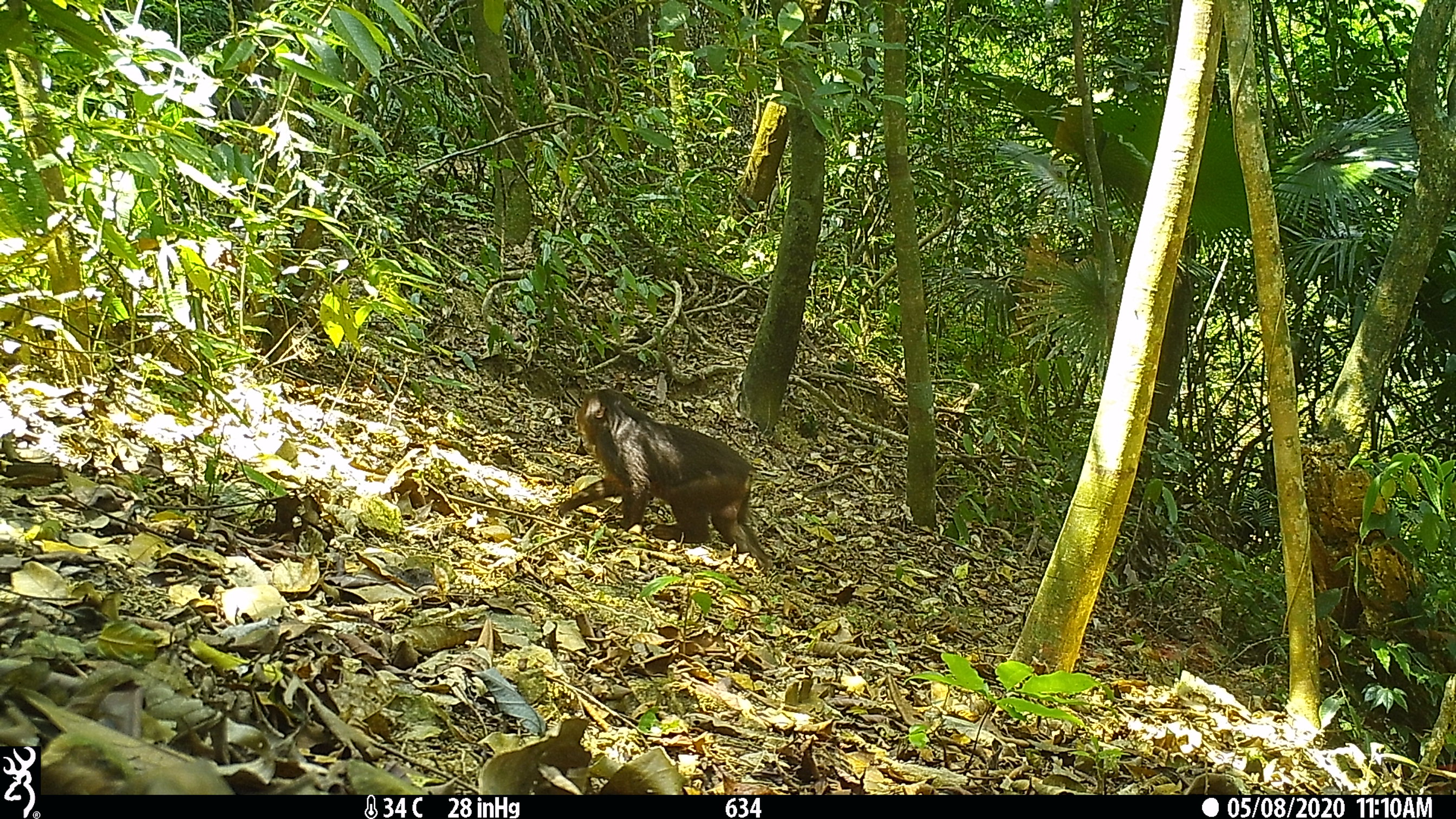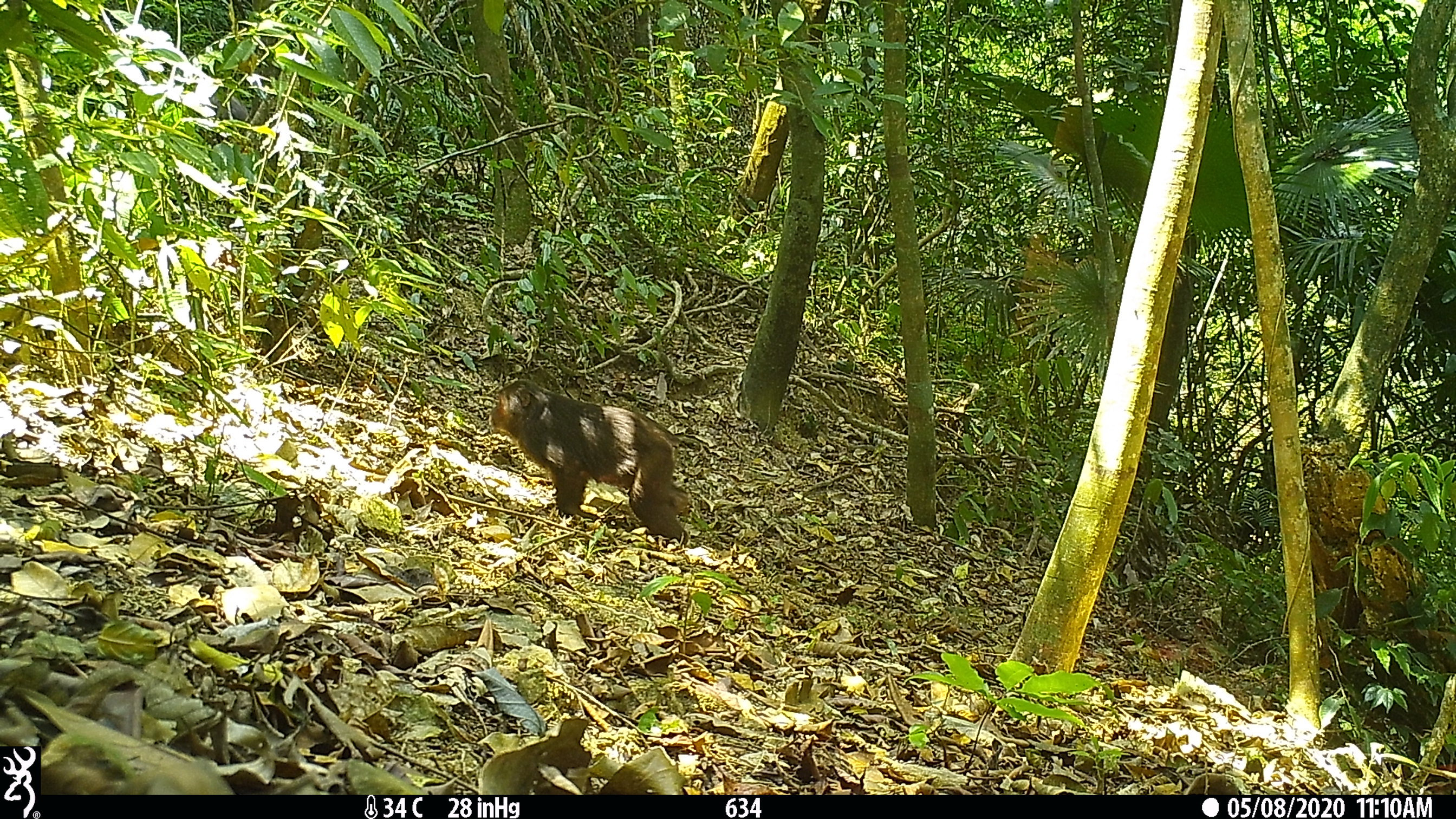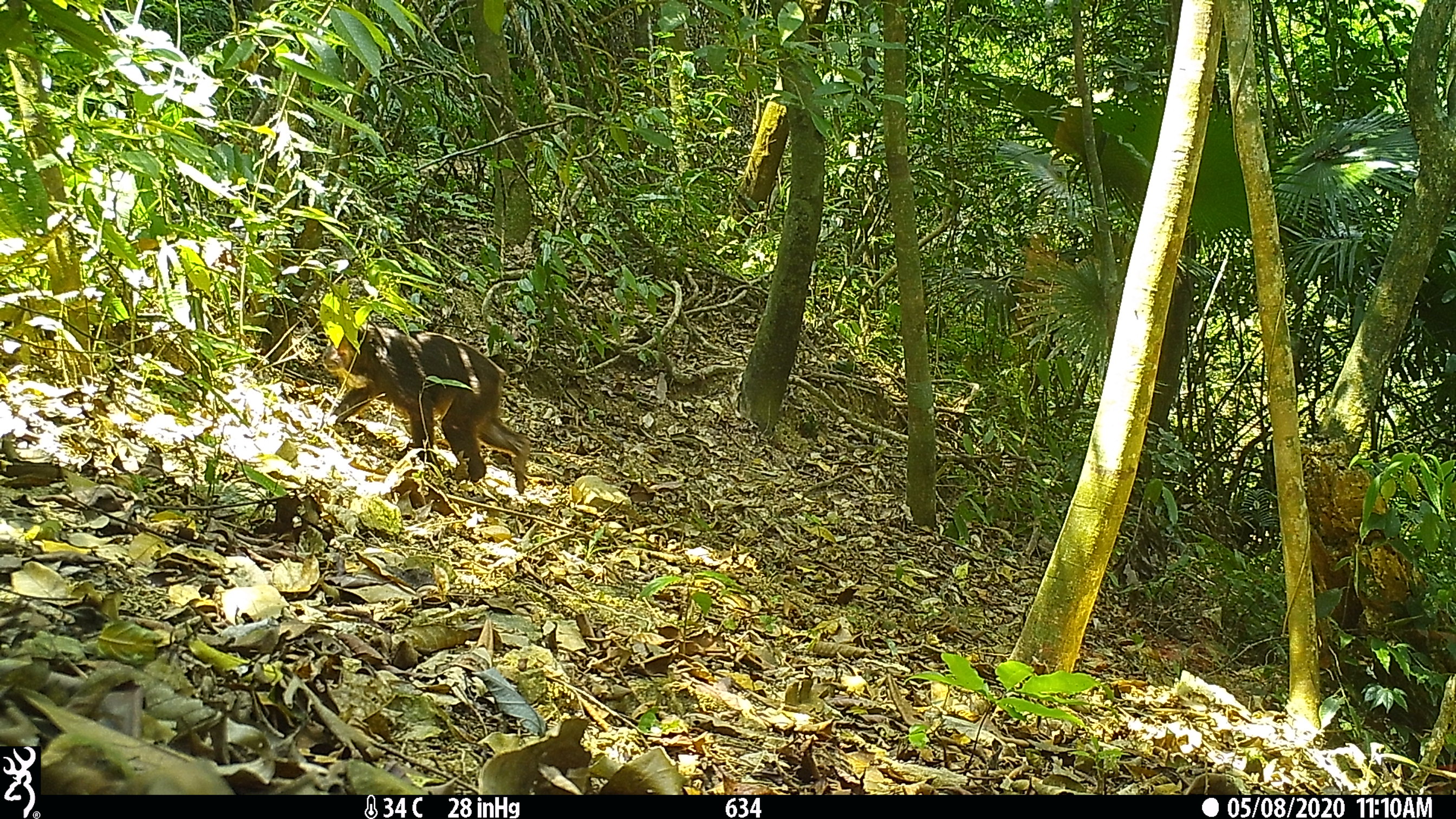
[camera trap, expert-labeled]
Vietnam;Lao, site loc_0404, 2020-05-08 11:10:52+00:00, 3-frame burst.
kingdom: Animalia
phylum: Chordata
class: Mammalia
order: Primates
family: Cercopithecidae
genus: Macaca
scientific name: Macaca arctoides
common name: stump-tailed macaque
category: stump tailed macaque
Stump tailed macaque (stump-tailed macaque) (Macaca arctoides). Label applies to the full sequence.